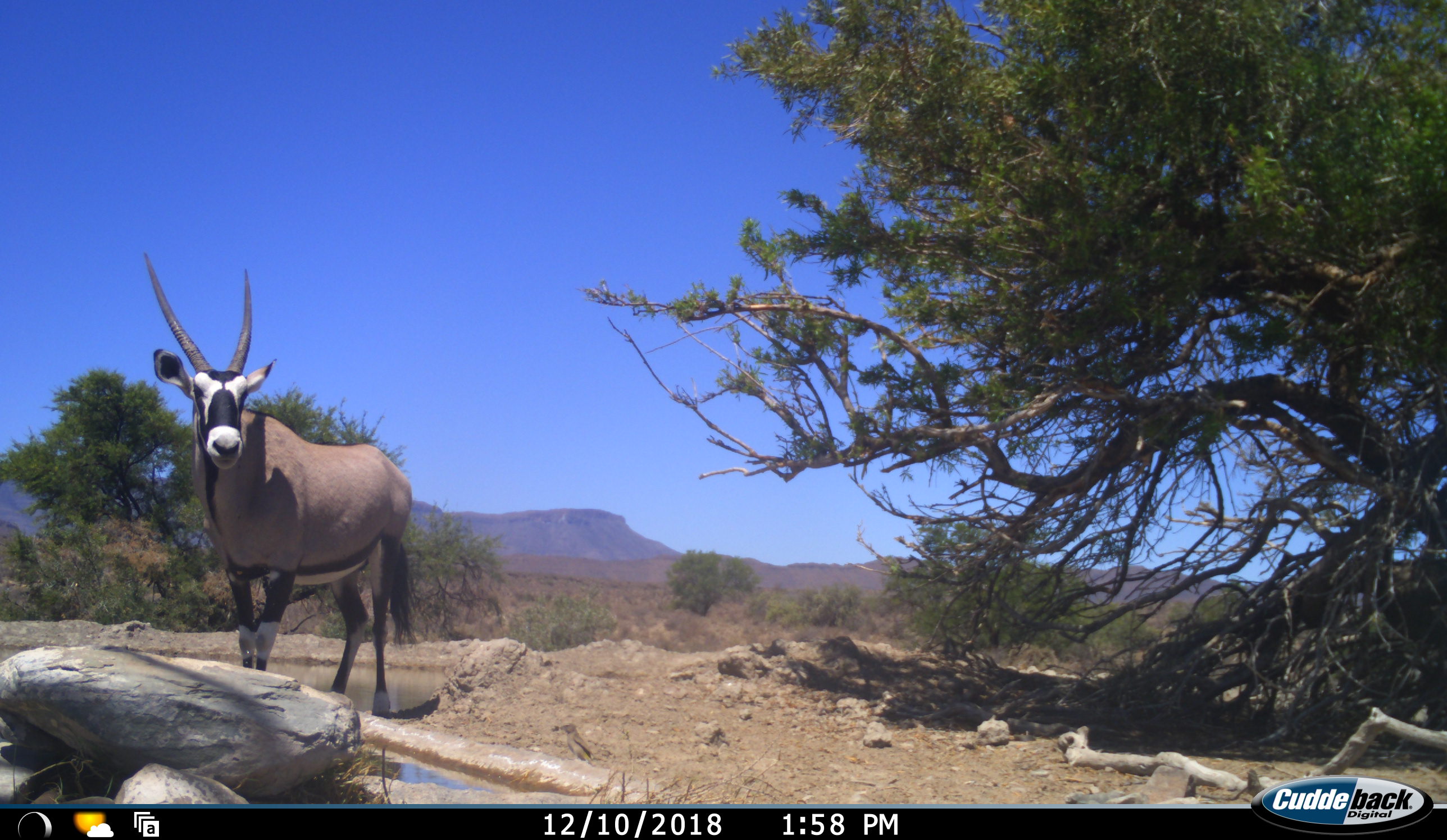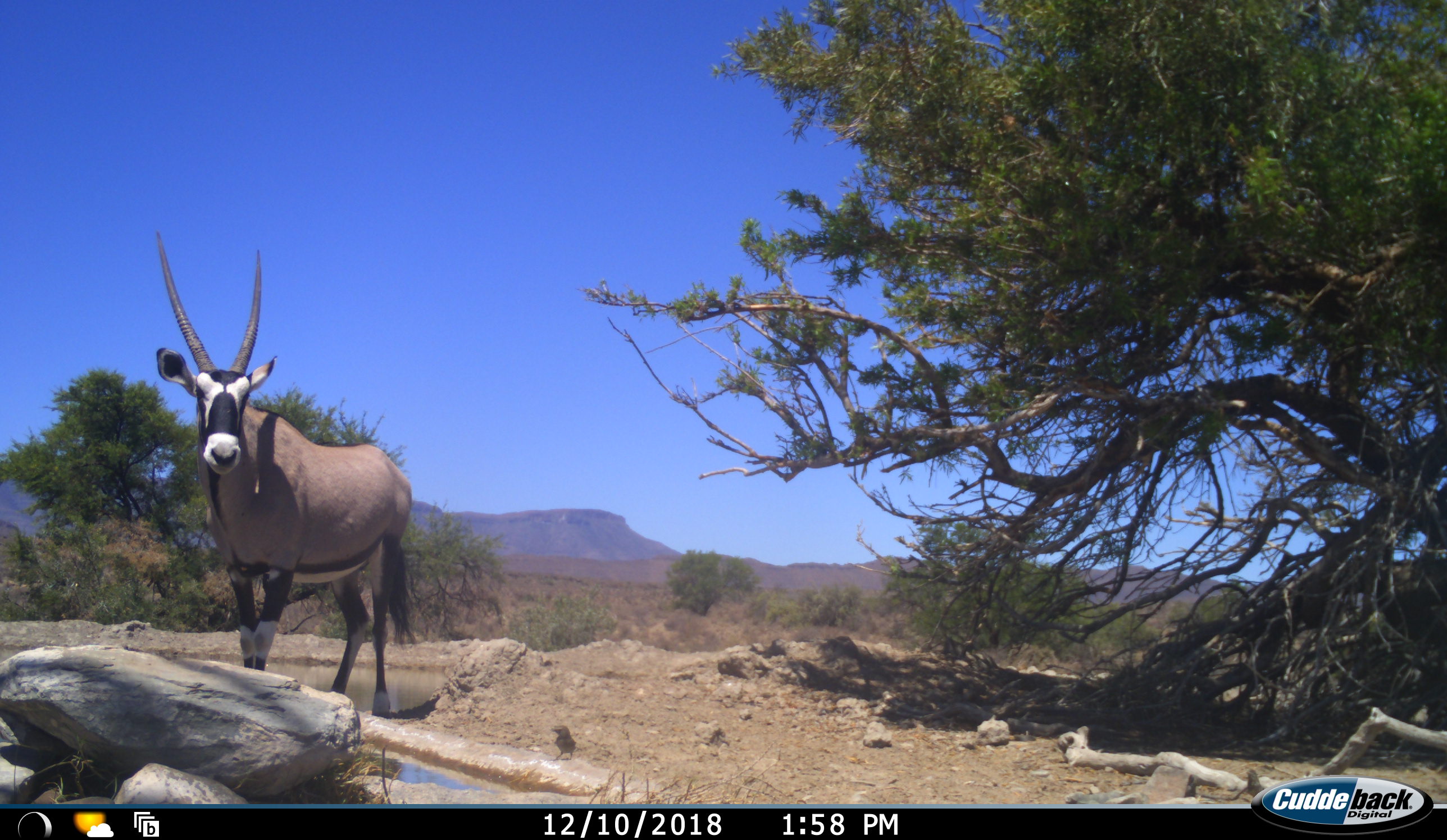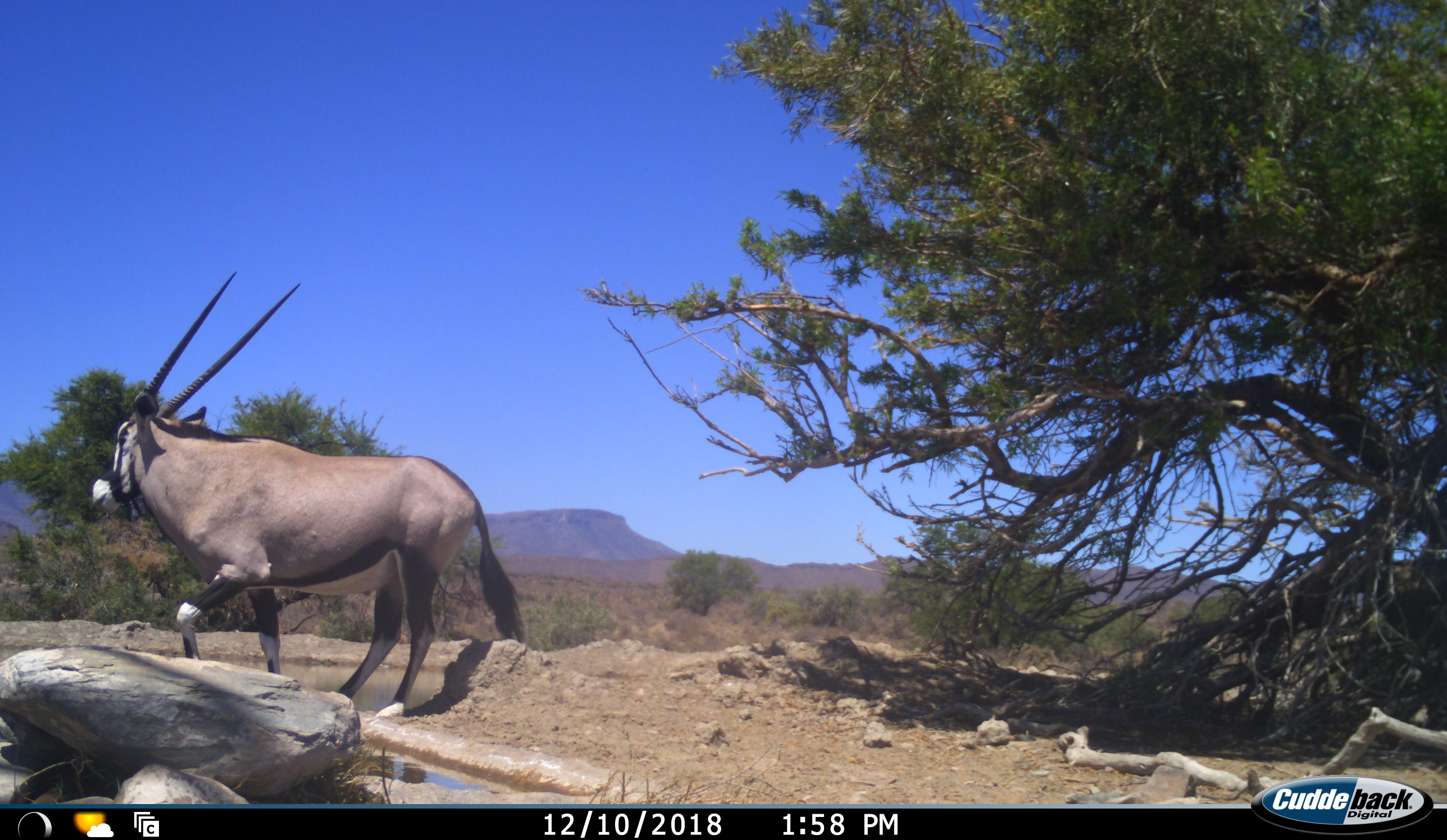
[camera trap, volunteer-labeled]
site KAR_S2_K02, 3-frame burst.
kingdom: Animalia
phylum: Chordata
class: Mammalia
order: Artiodactyla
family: Bovidae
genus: Oryx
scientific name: Oryx gazella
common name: gemsbok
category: oryx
Oryx (gemsbok) (Oryx gazella), count 1. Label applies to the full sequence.